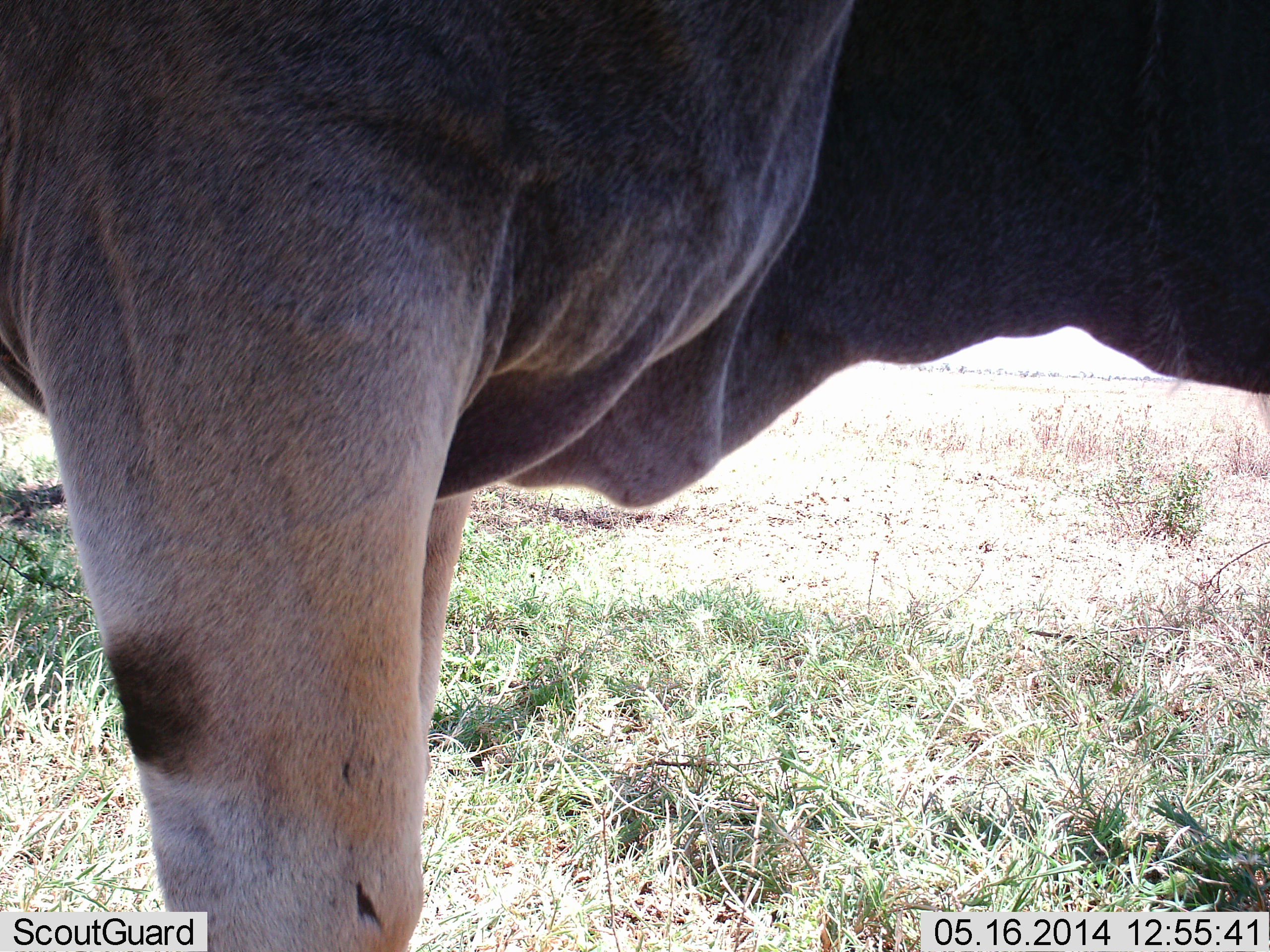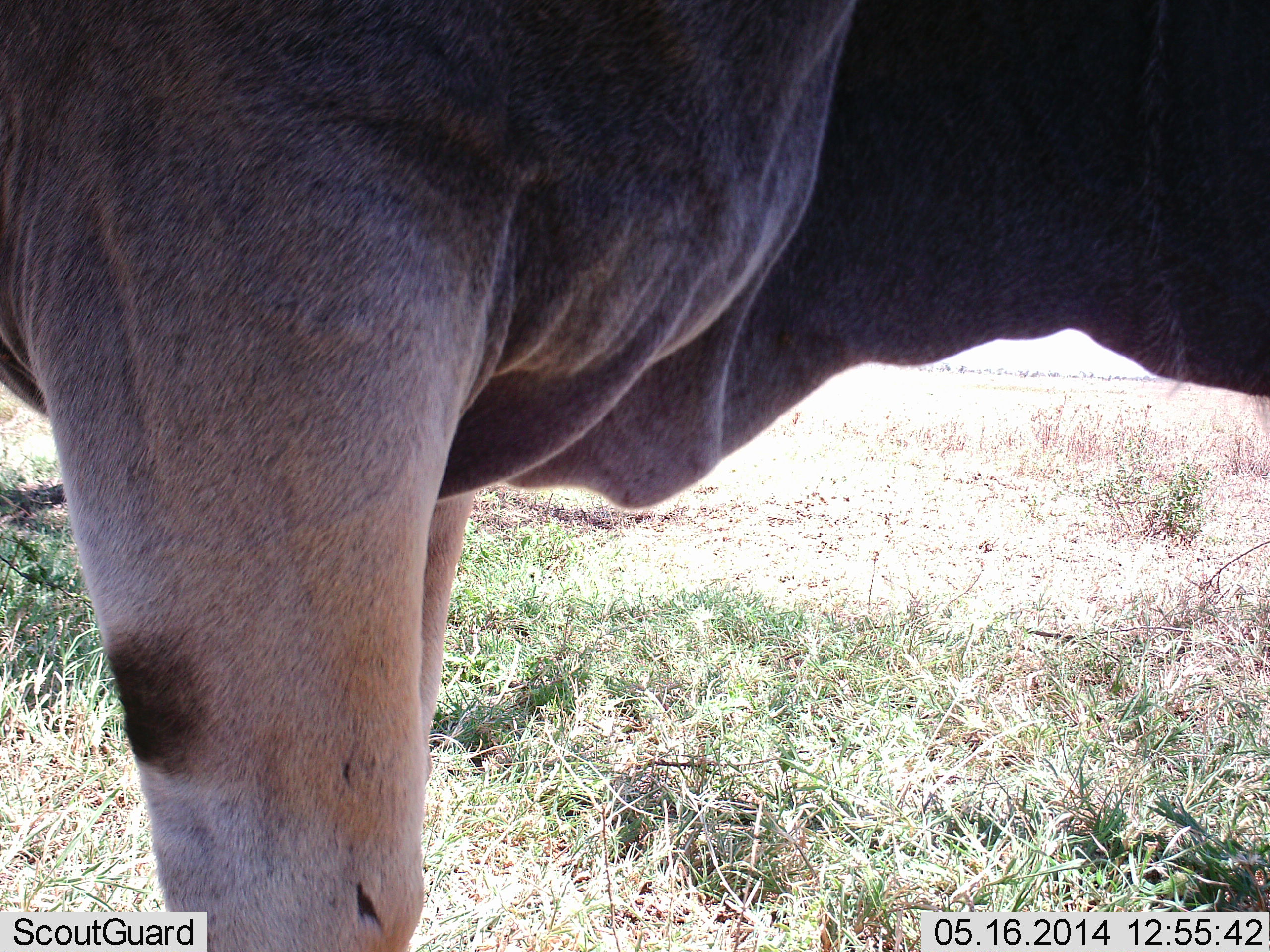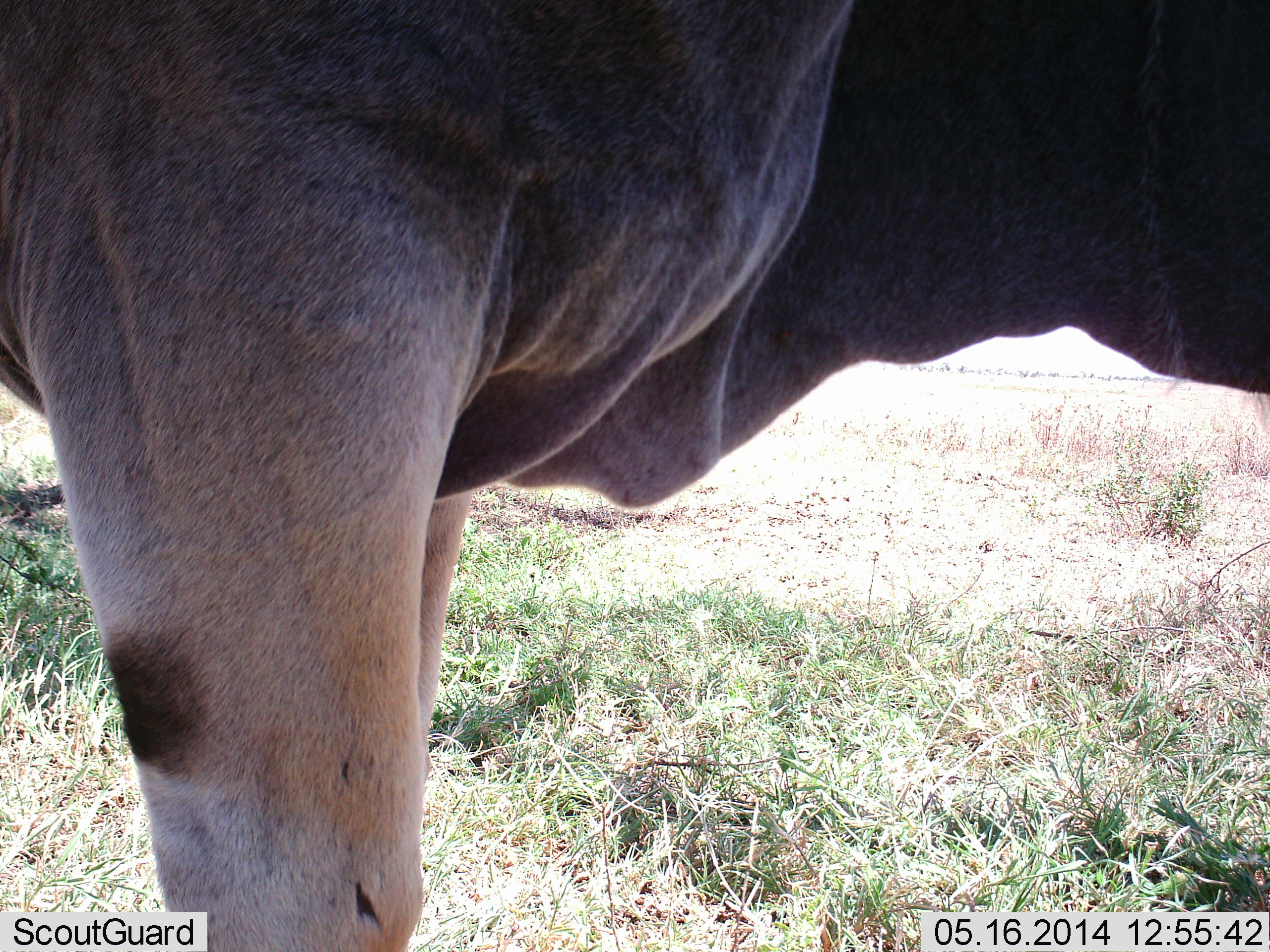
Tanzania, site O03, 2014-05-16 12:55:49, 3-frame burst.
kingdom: Animalia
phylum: Chordata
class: Mammalia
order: Artiodactyla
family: Bovidae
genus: Tragelaphus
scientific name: Tragelaphus oryx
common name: eland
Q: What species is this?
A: Eland (Tragelaphus oryx).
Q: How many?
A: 1.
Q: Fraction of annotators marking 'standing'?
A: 100%.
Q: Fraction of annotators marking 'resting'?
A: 0%.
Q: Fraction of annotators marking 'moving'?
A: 0%.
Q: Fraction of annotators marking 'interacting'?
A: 0%.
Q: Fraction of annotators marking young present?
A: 0%.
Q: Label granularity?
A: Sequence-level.